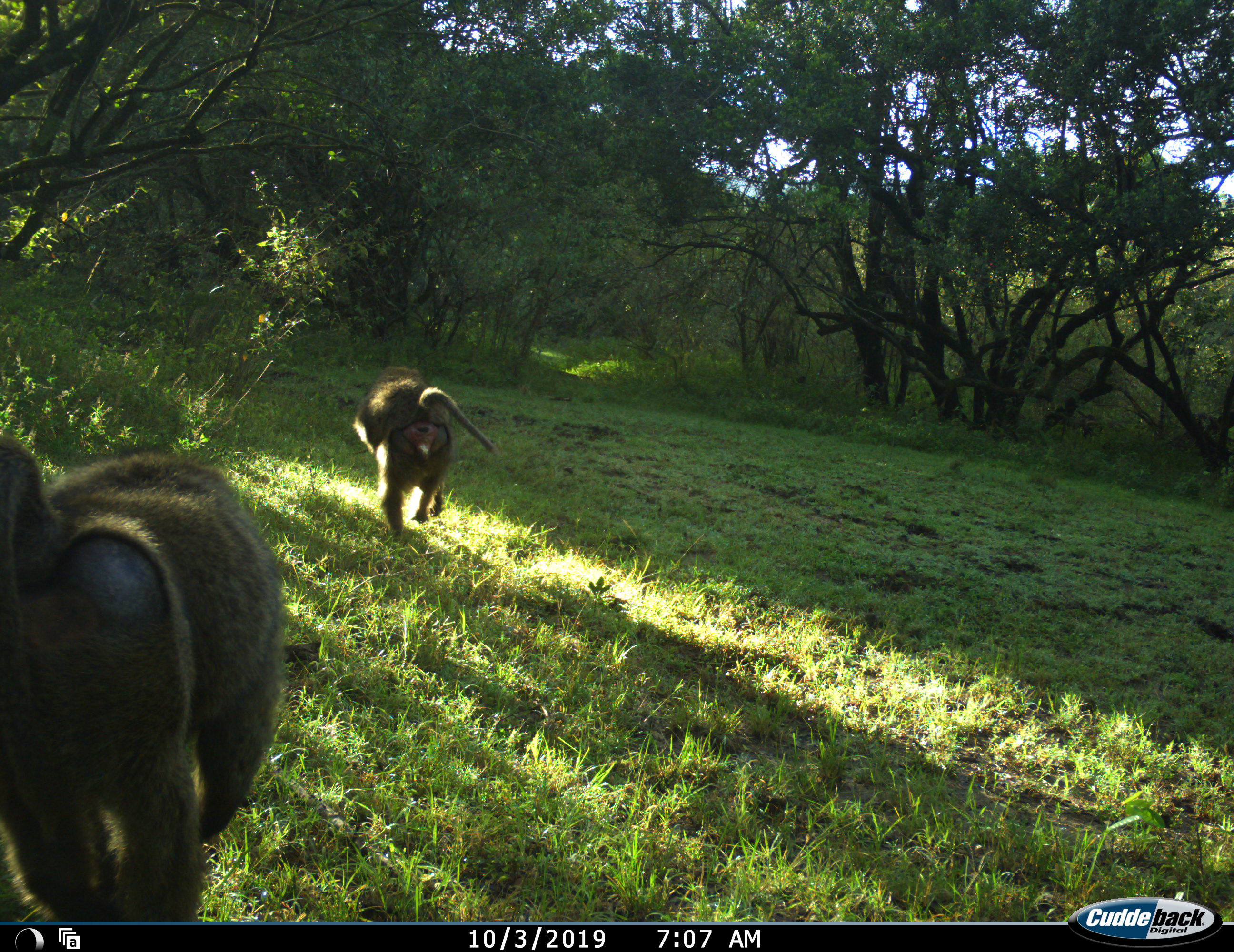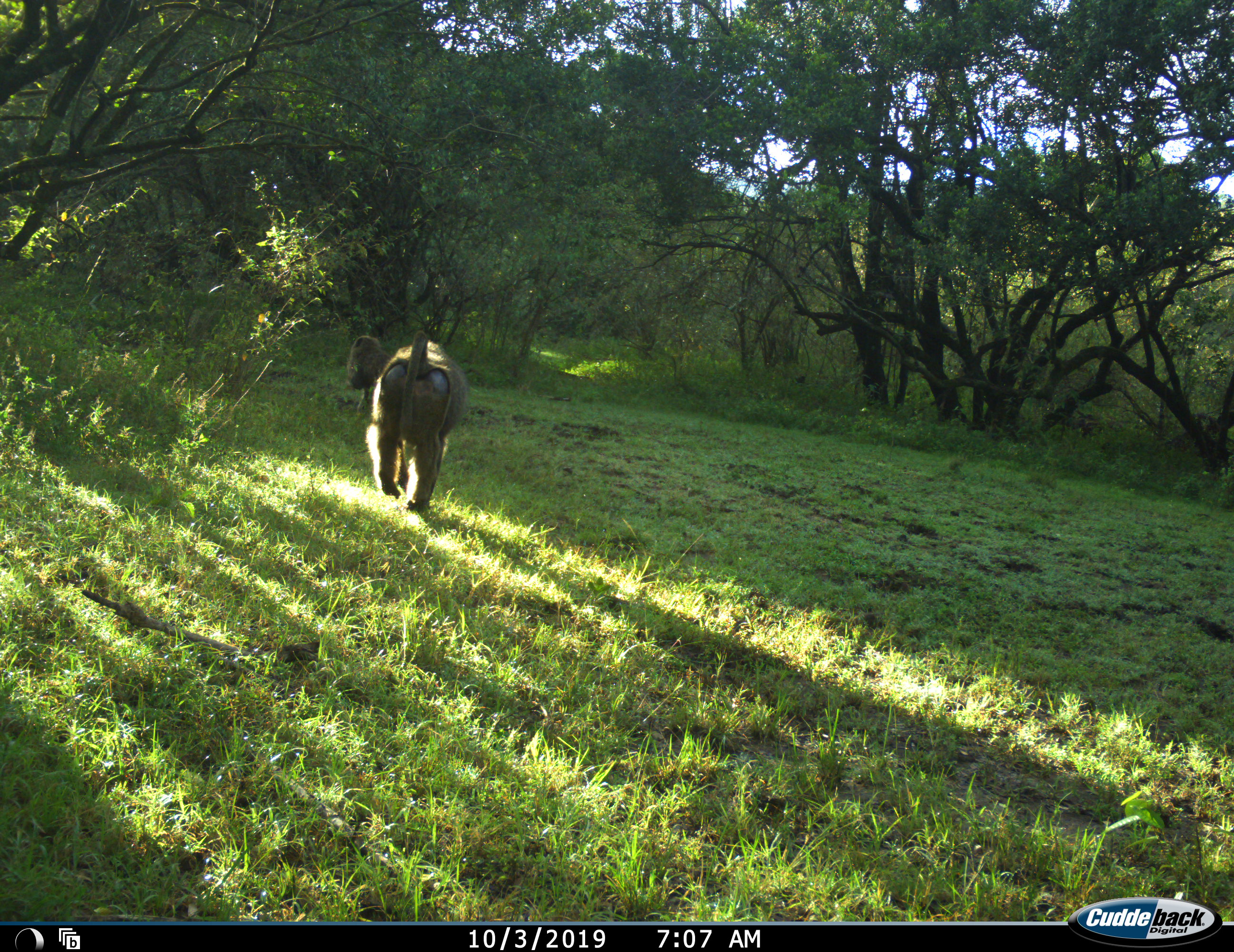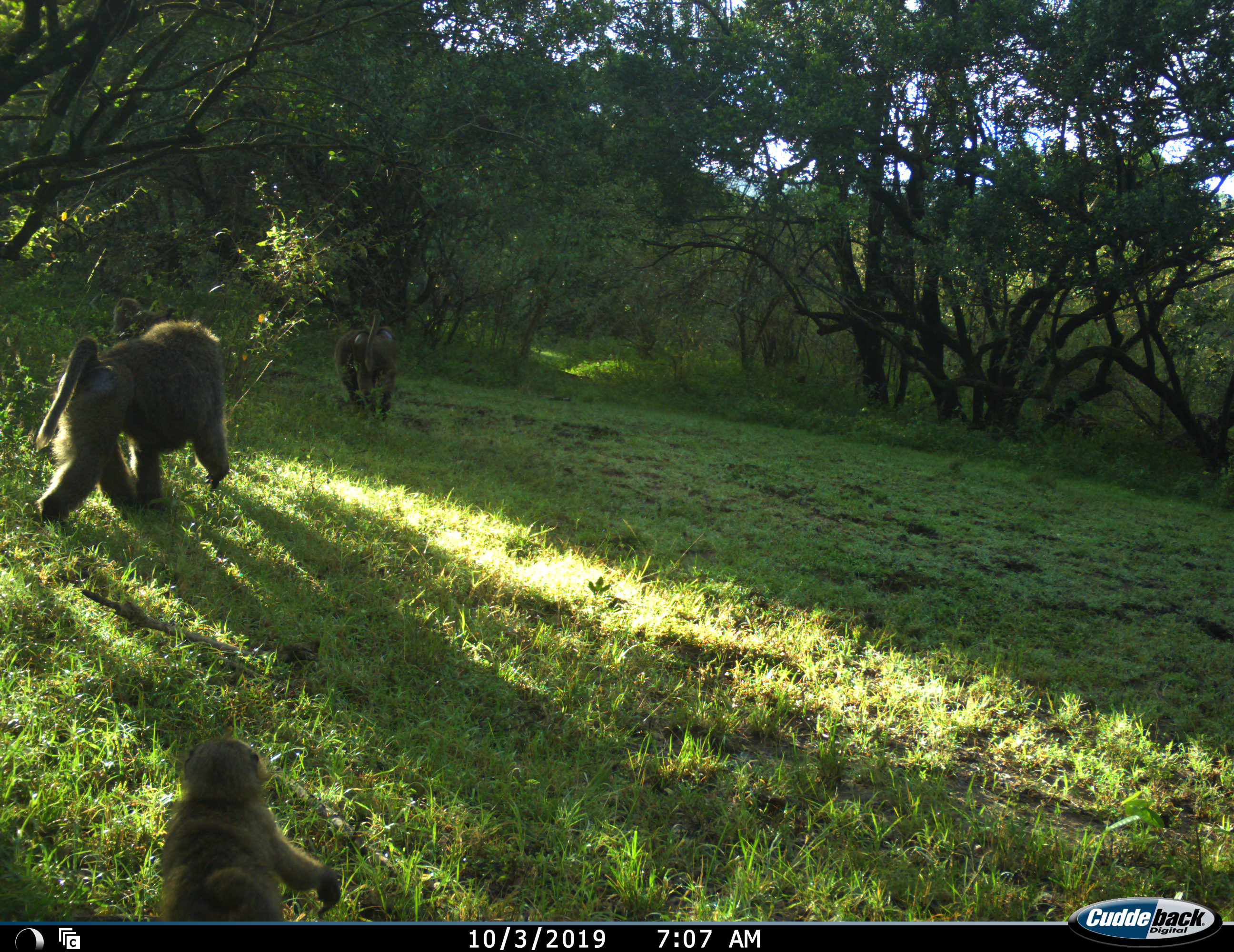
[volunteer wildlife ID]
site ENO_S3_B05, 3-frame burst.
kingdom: Animalia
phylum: Chordata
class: Mammalia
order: Primates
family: Cercopithecidae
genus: Papio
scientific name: Papio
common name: baboon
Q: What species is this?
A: Baboon (Papio).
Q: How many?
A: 3.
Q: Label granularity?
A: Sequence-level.